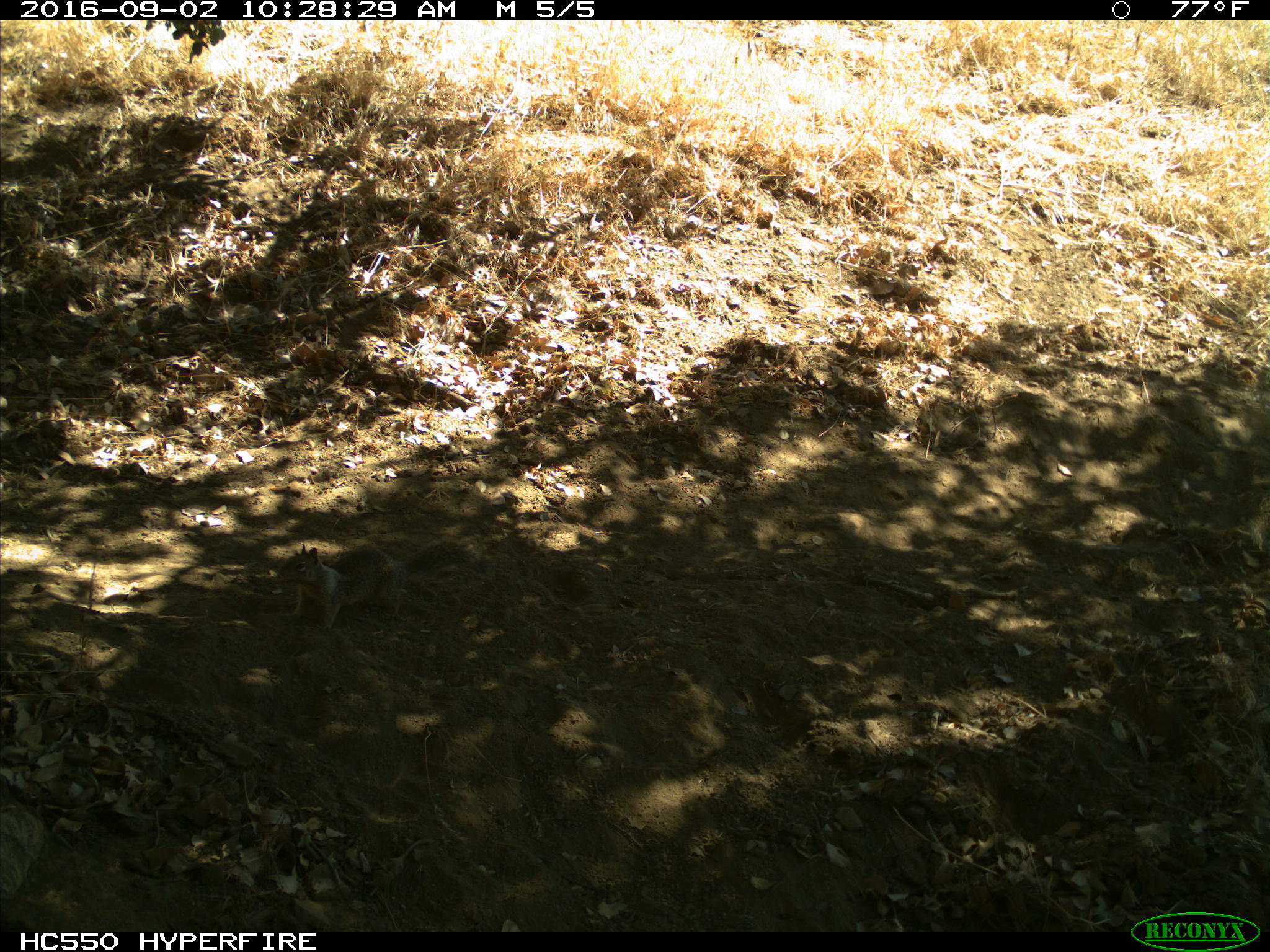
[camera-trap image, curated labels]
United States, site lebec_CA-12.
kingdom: Animalia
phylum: Chordata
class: Mammalia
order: Rodentia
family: Sciuridae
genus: Otospermophilus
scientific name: Otospermophilus beecheyi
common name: california ground squirrel